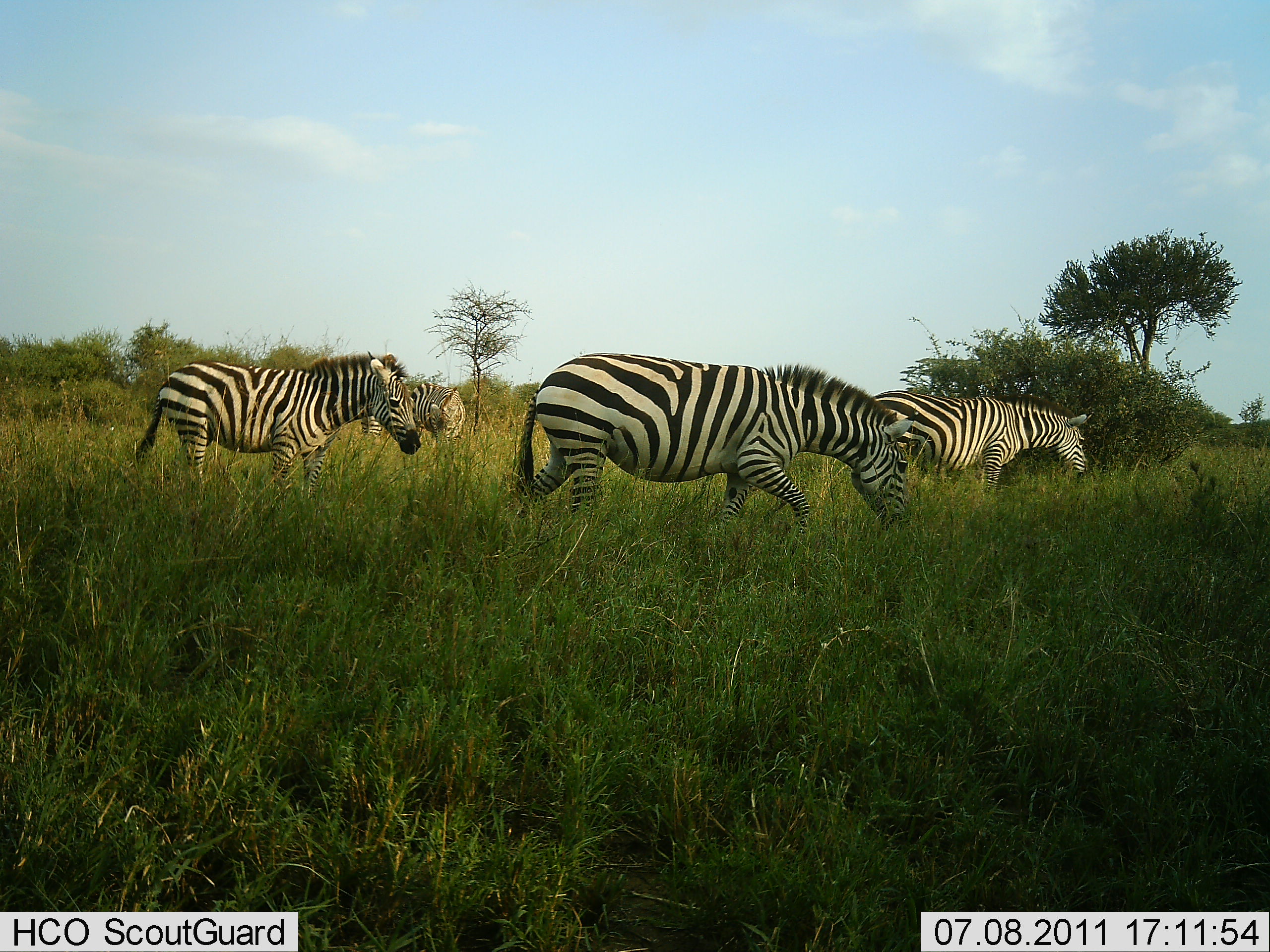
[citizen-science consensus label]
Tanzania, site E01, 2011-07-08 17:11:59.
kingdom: Animalia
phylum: Chordata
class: Mammalia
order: Perissodactyla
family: Equidae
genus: Equus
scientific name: Equus quagga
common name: plains zebra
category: zebra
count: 4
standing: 50%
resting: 0%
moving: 75%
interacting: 0%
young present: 0%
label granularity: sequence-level